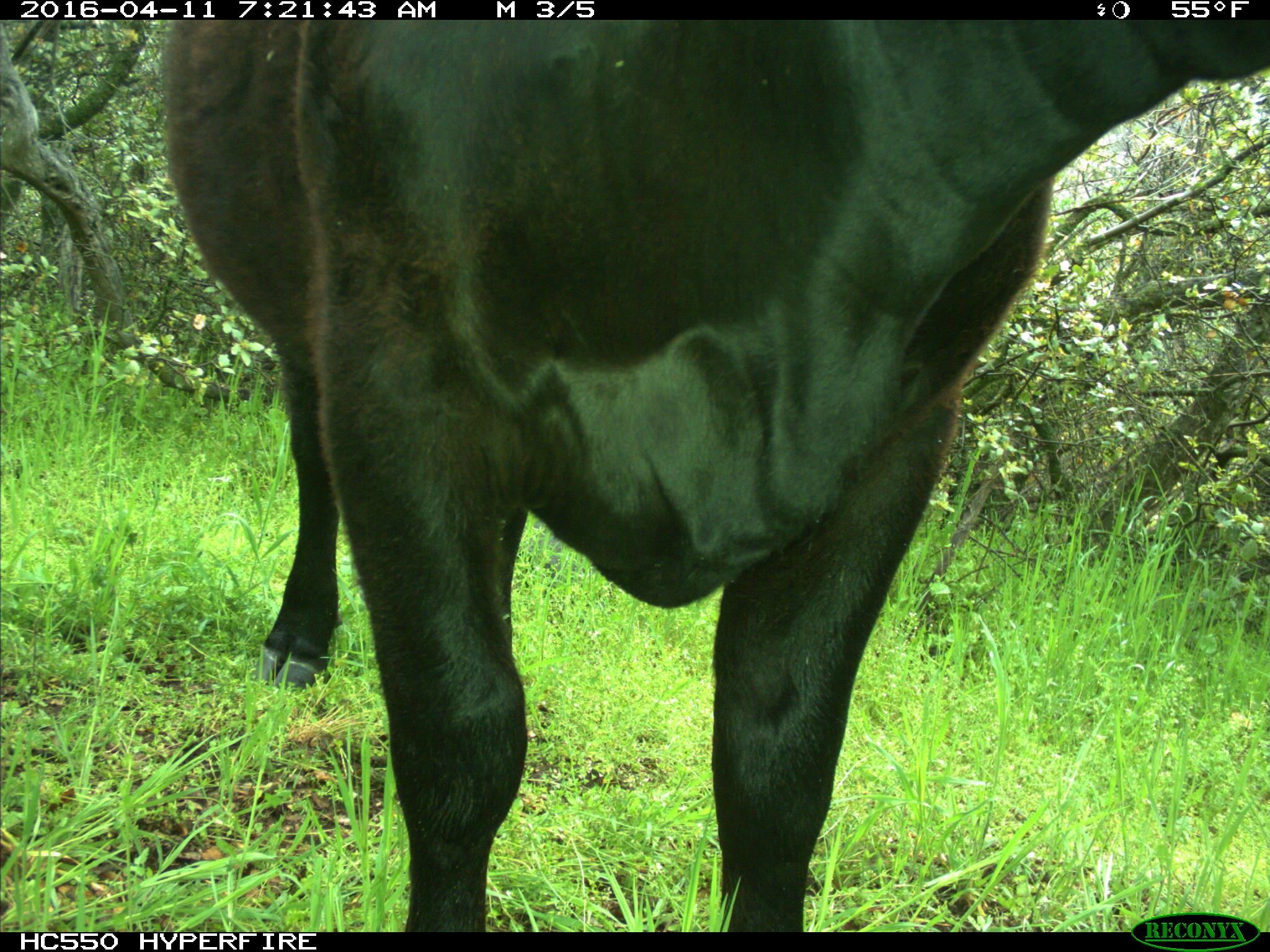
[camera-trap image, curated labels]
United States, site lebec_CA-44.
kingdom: Animalia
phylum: Chordata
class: Mammalia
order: Artiodactyla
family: Bovidae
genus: Bos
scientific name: Bos taurus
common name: domestic cow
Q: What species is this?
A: Bos taurus (domestic cow).